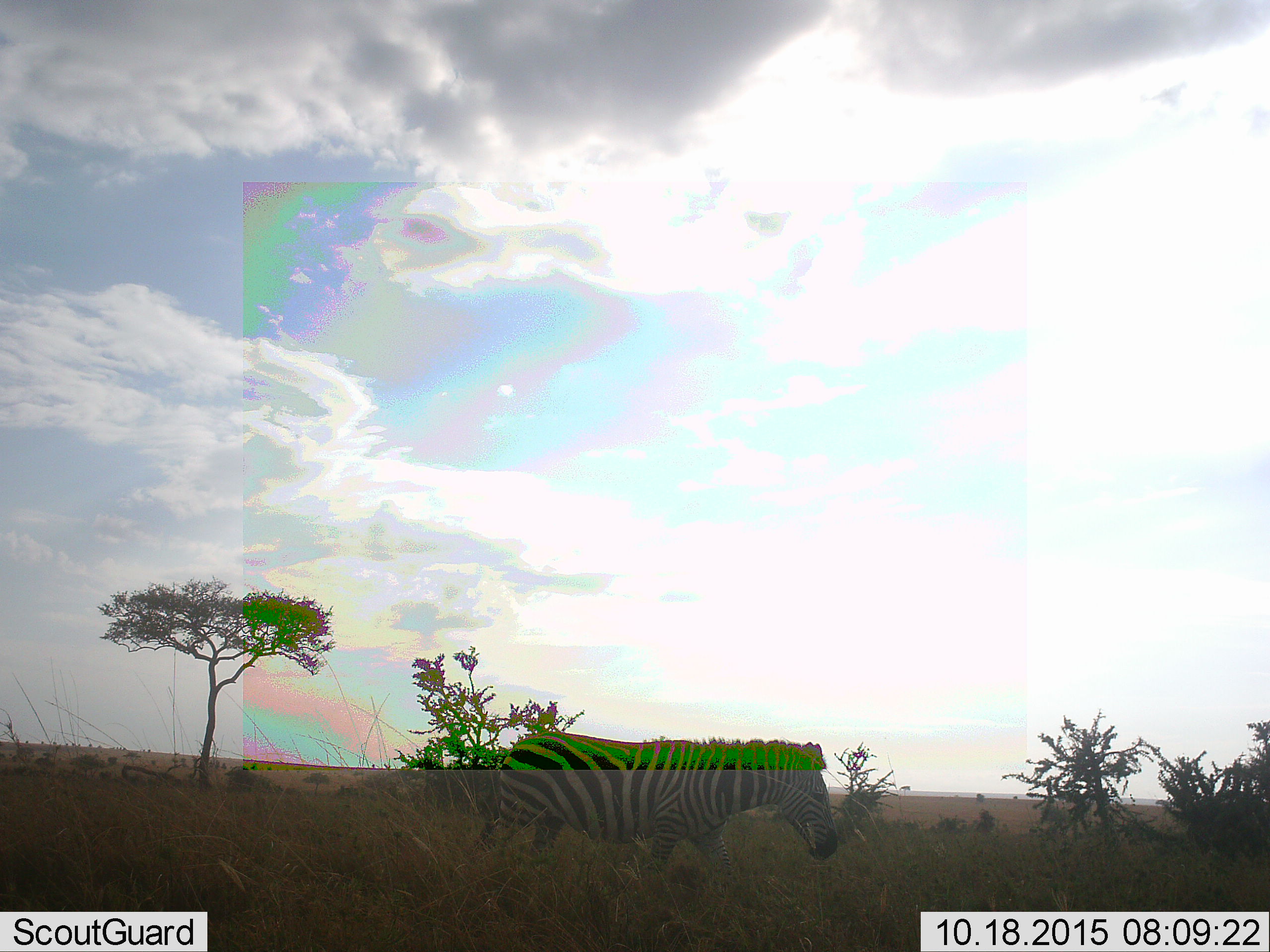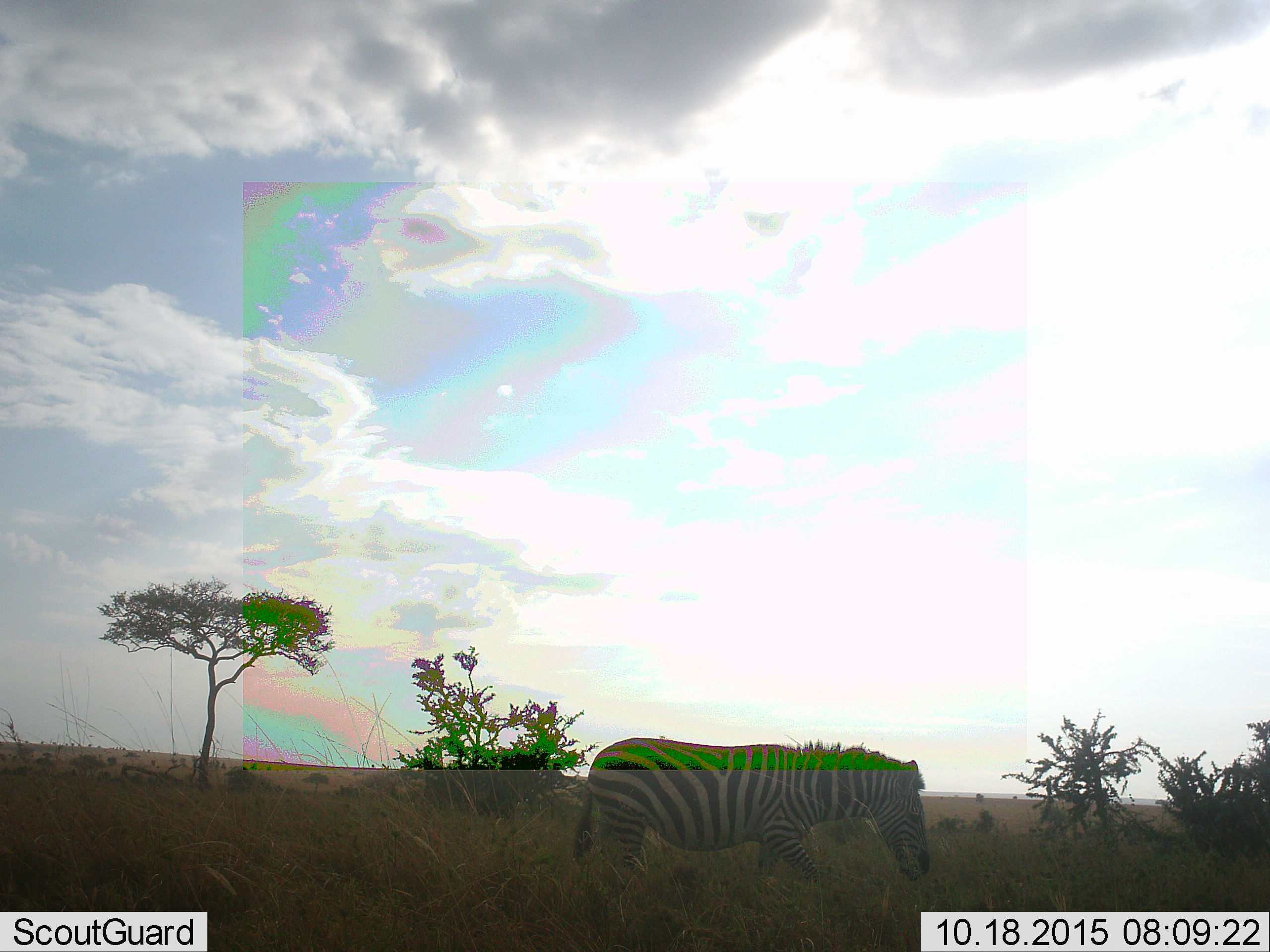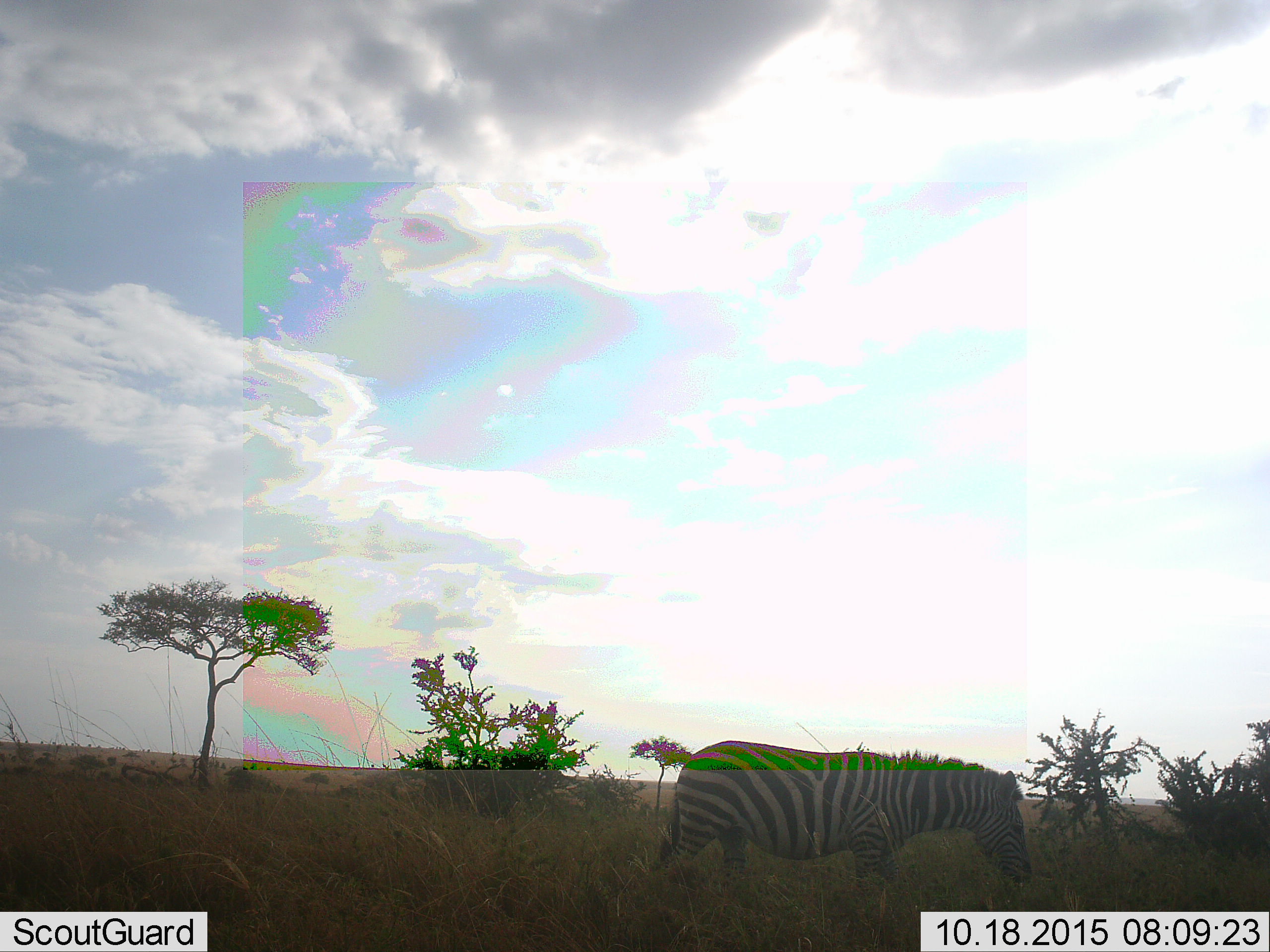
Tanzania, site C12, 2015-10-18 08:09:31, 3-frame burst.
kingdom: Animalia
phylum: Chordata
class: Mammalia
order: Perissodactyla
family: Equidae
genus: Equus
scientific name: Equus quagga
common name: plains zebra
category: zebra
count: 1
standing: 28%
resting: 0%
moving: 72%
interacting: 0%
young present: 0%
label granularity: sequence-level